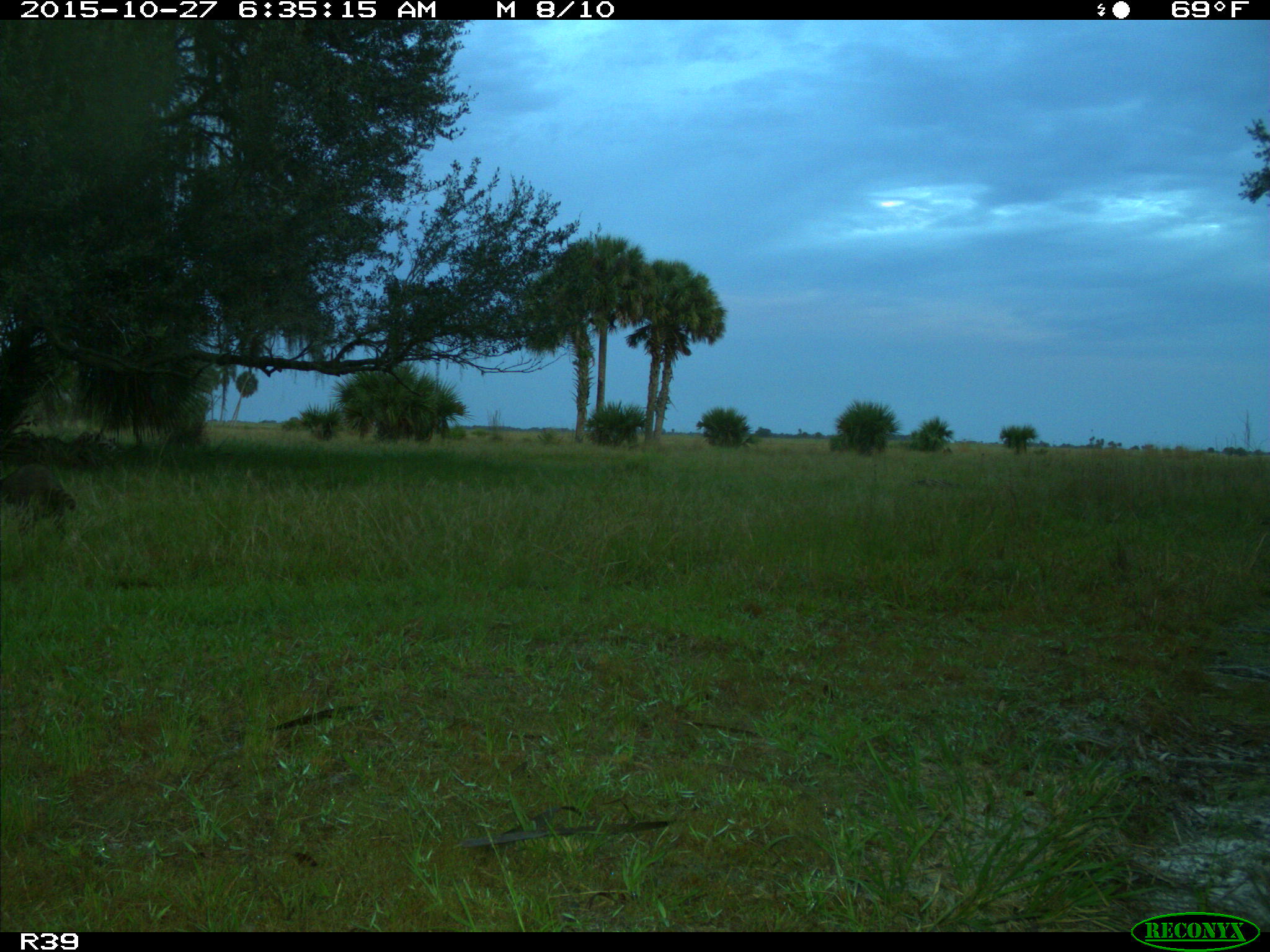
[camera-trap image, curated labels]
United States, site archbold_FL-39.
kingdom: Animalia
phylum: Chordata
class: Mammalia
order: Carnivora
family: Procyonidae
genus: Procyon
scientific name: Procyon lotor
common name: common raccoon